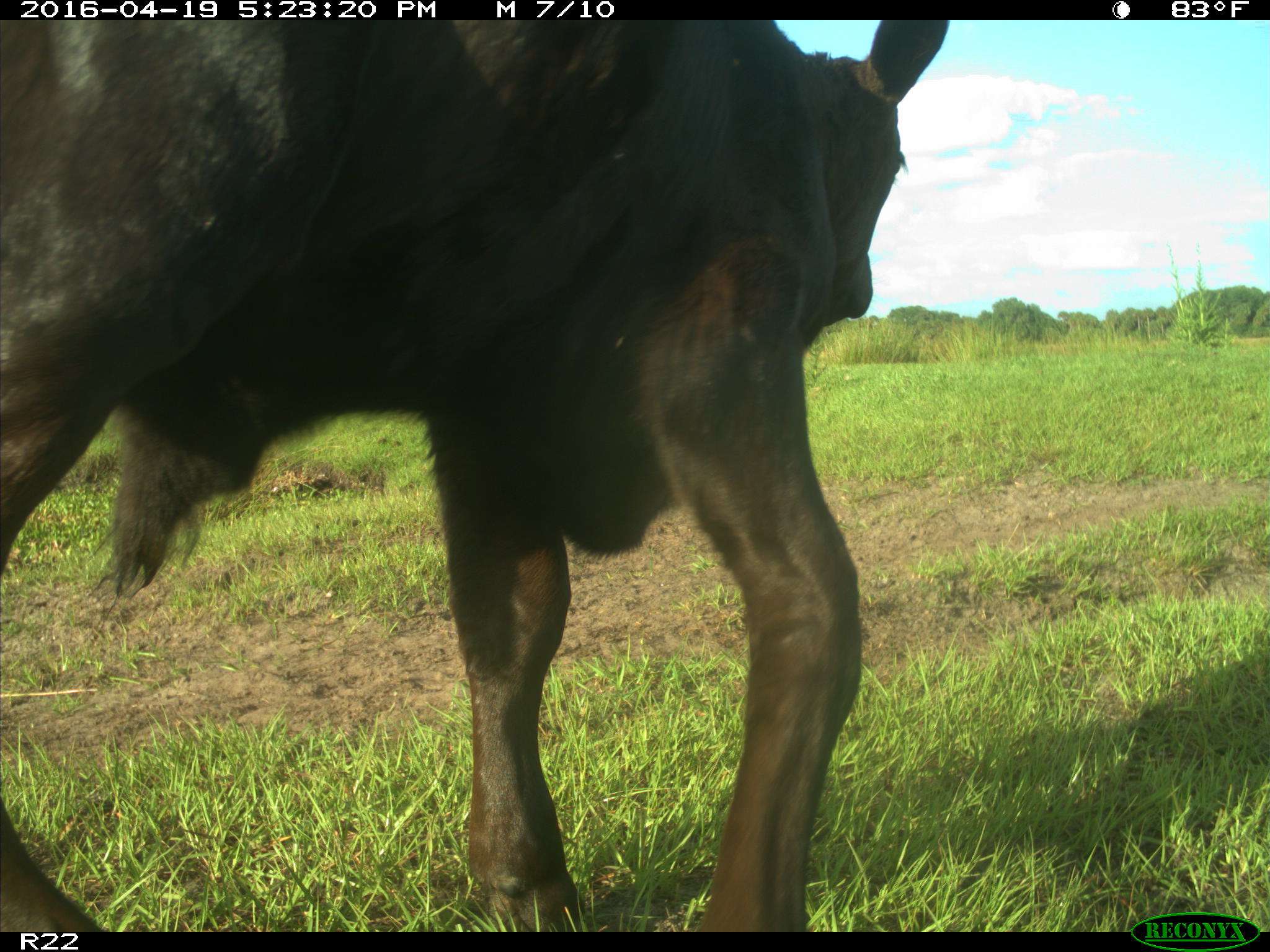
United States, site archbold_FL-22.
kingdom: Animalia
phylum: Chordata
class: Mammalia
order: Artiodactyla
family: Bovidae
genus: Bos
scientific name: Bos taurus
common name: domestic cow